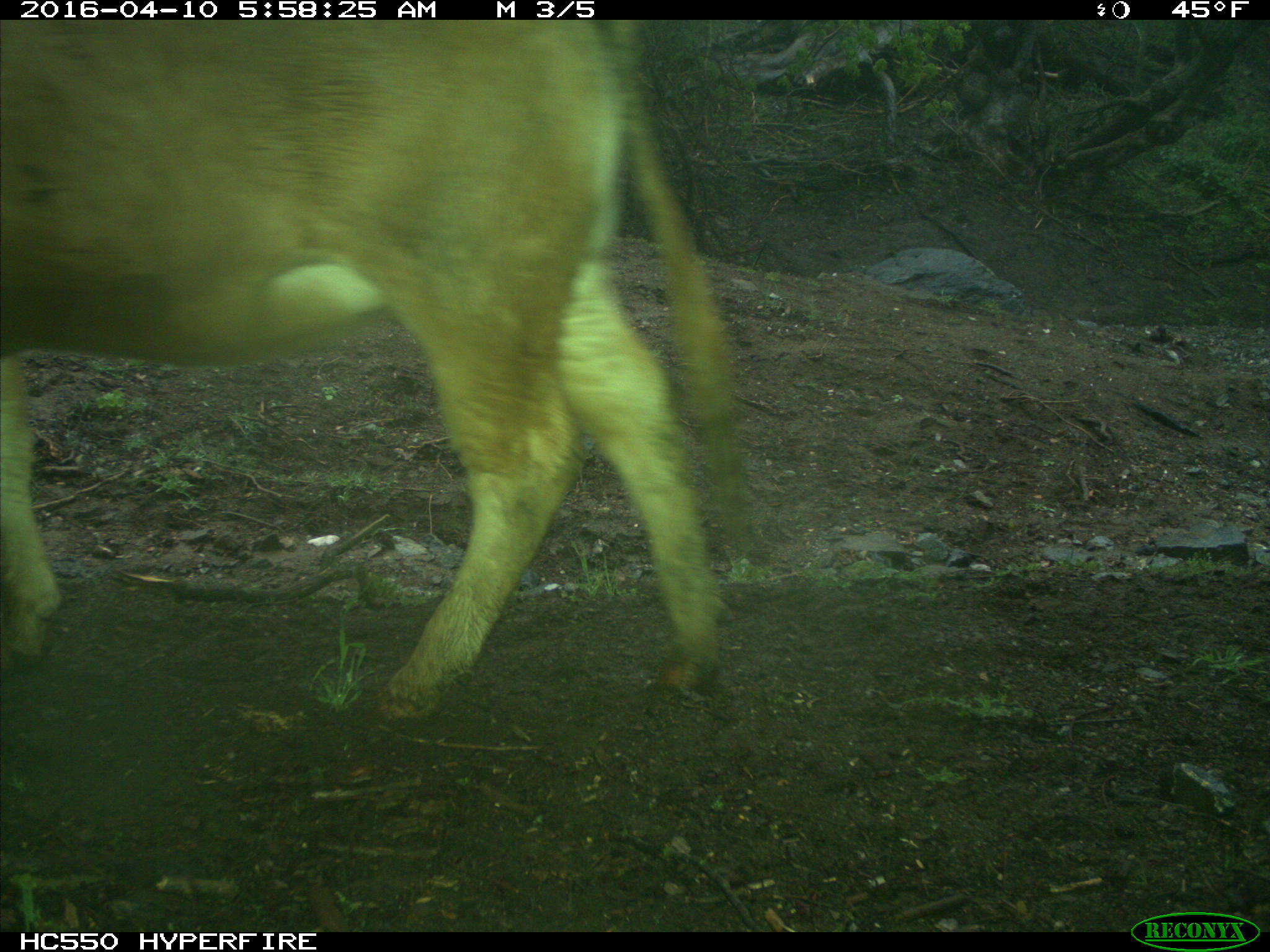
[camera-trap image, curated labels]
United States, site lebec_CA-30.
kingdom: Animalia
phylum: Chordata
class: Mammalia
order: Artiodactyla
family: Bovidae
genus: Bos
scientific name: Bos taurus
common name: domestic cow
Bos taurus (domestic cow).